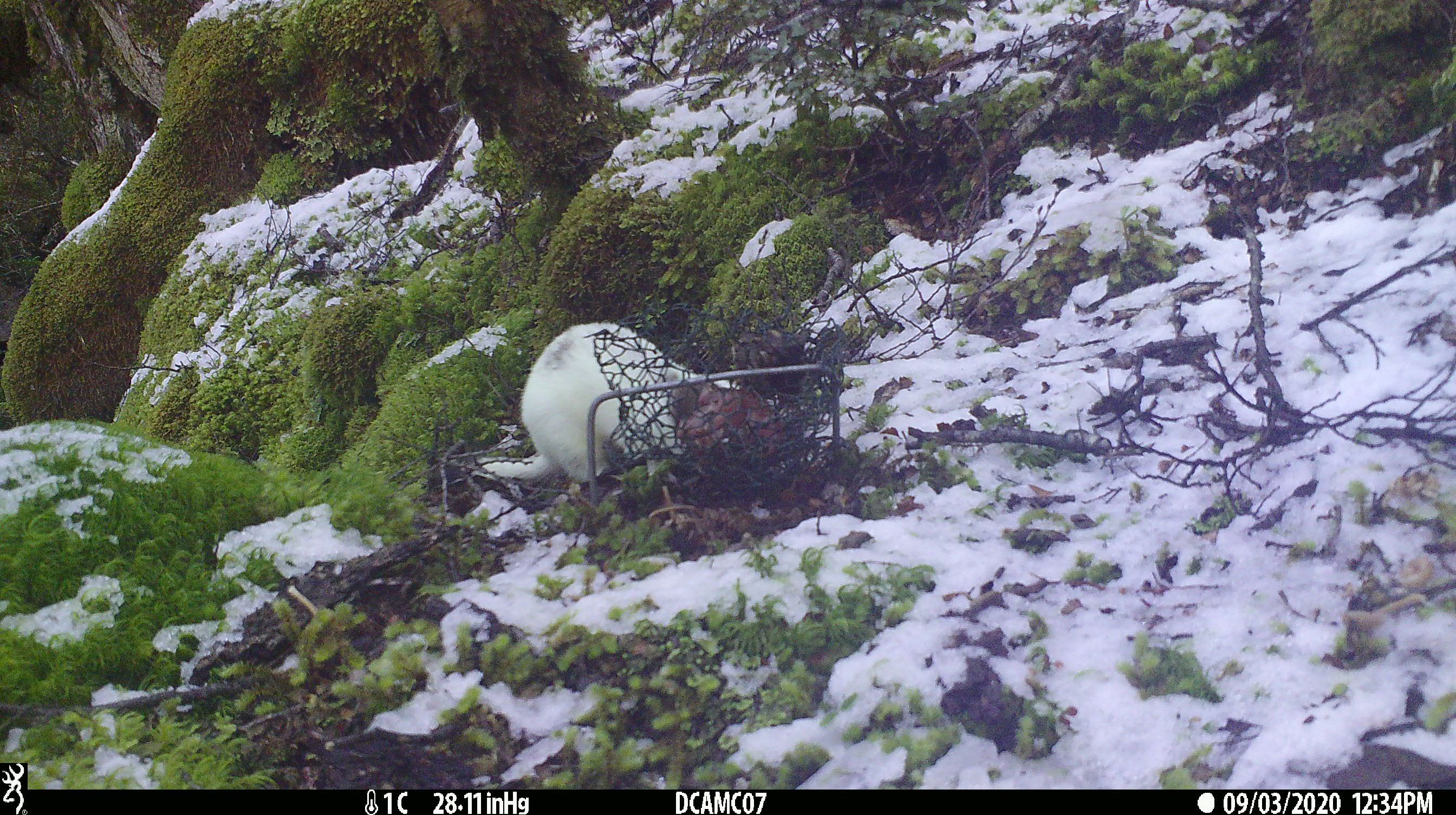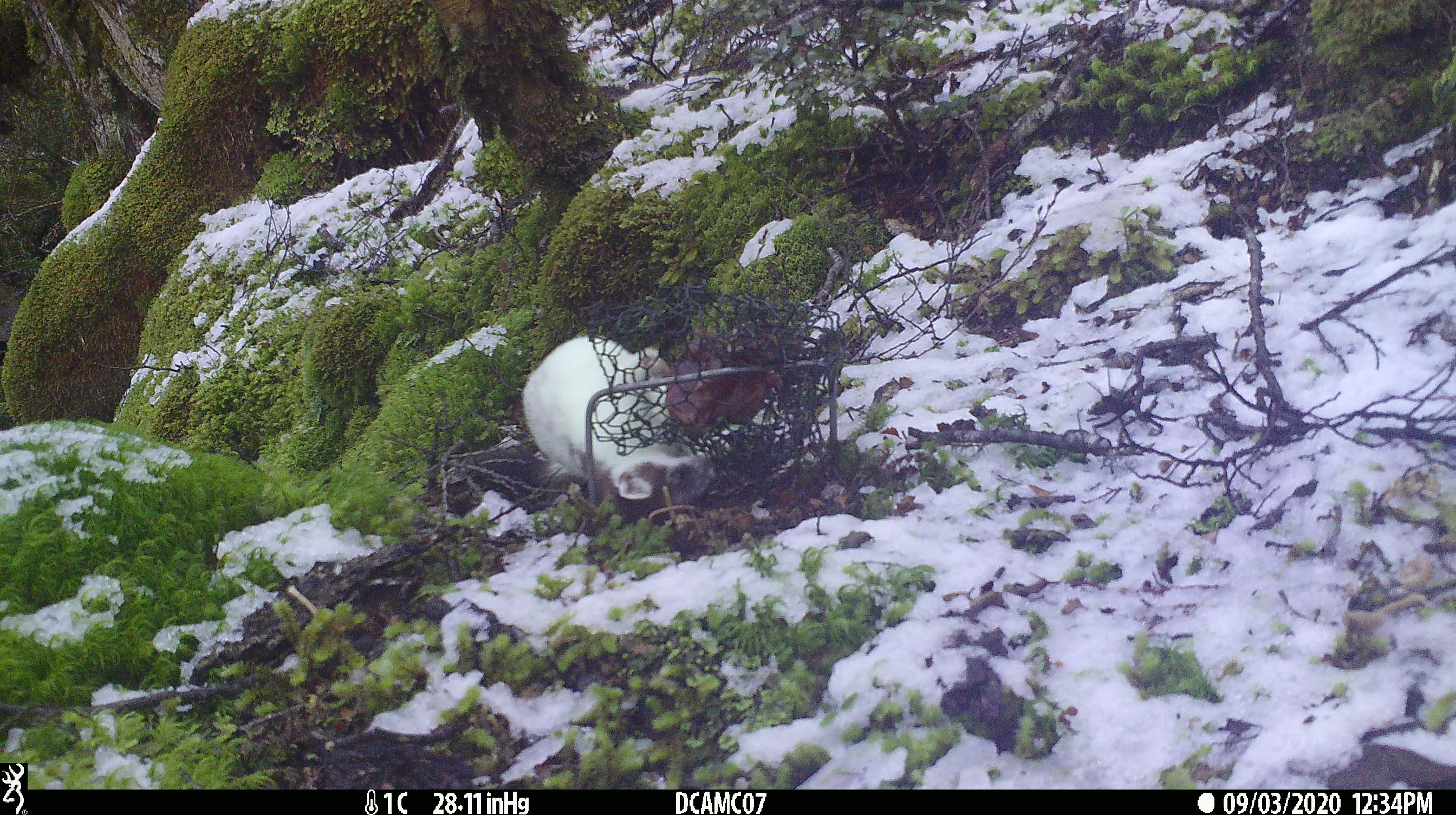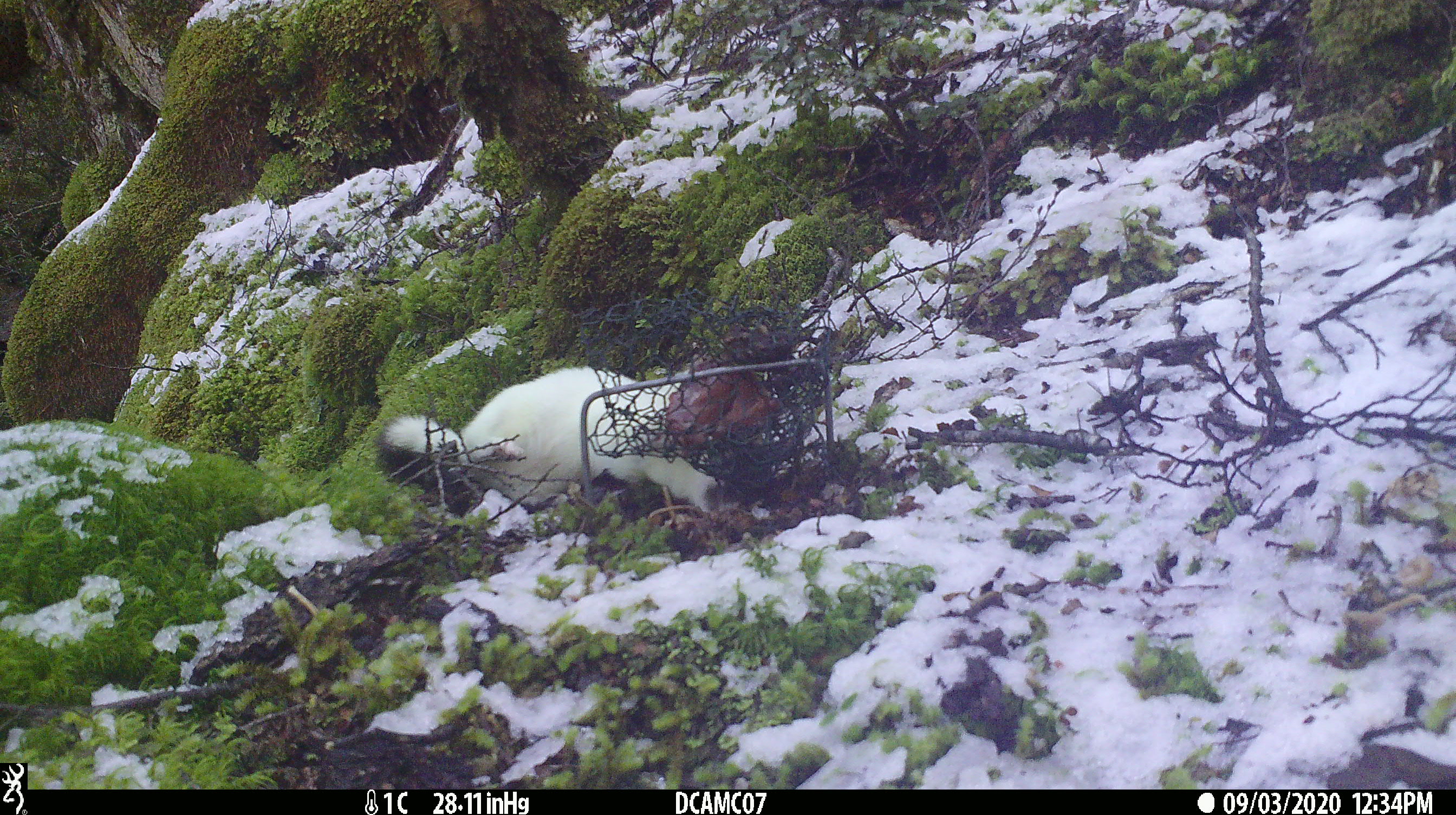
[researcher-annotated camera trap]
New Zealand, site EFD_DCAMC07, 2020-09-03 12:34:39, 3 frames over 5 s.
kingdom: Animalia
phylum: Chordata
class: Mammalia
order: Carnivora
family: Mustelidae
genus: Mustela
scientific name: Mustela erminea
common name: stoat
Stoat (Mustela erminea).